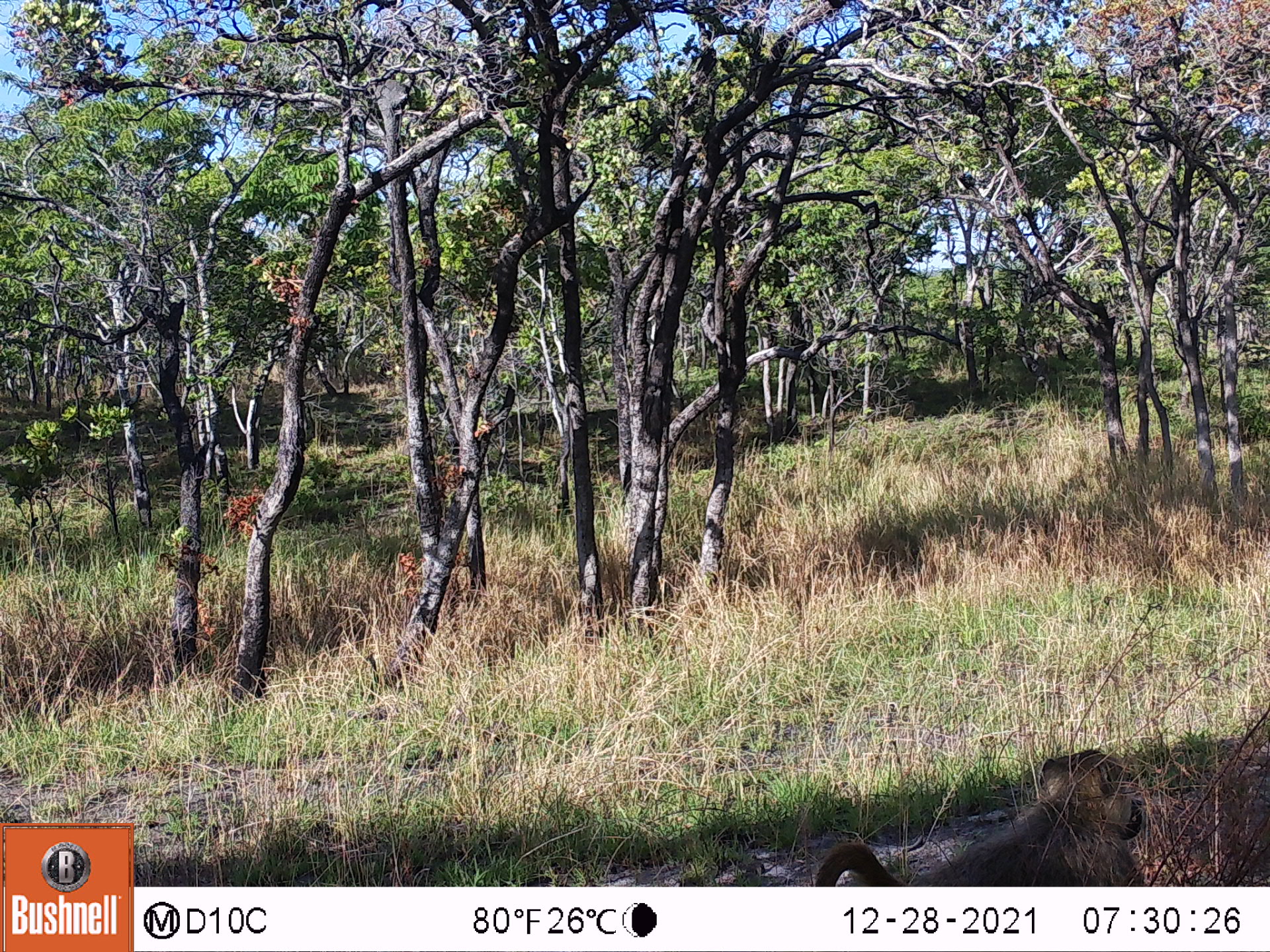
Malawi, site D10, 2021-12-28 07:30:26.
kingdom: Animalia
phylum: Chordata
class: Mammalia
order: Primates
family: Cercopithecidae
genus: Papio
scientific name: Papio cynocephalus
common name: yellow baboon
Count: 1.